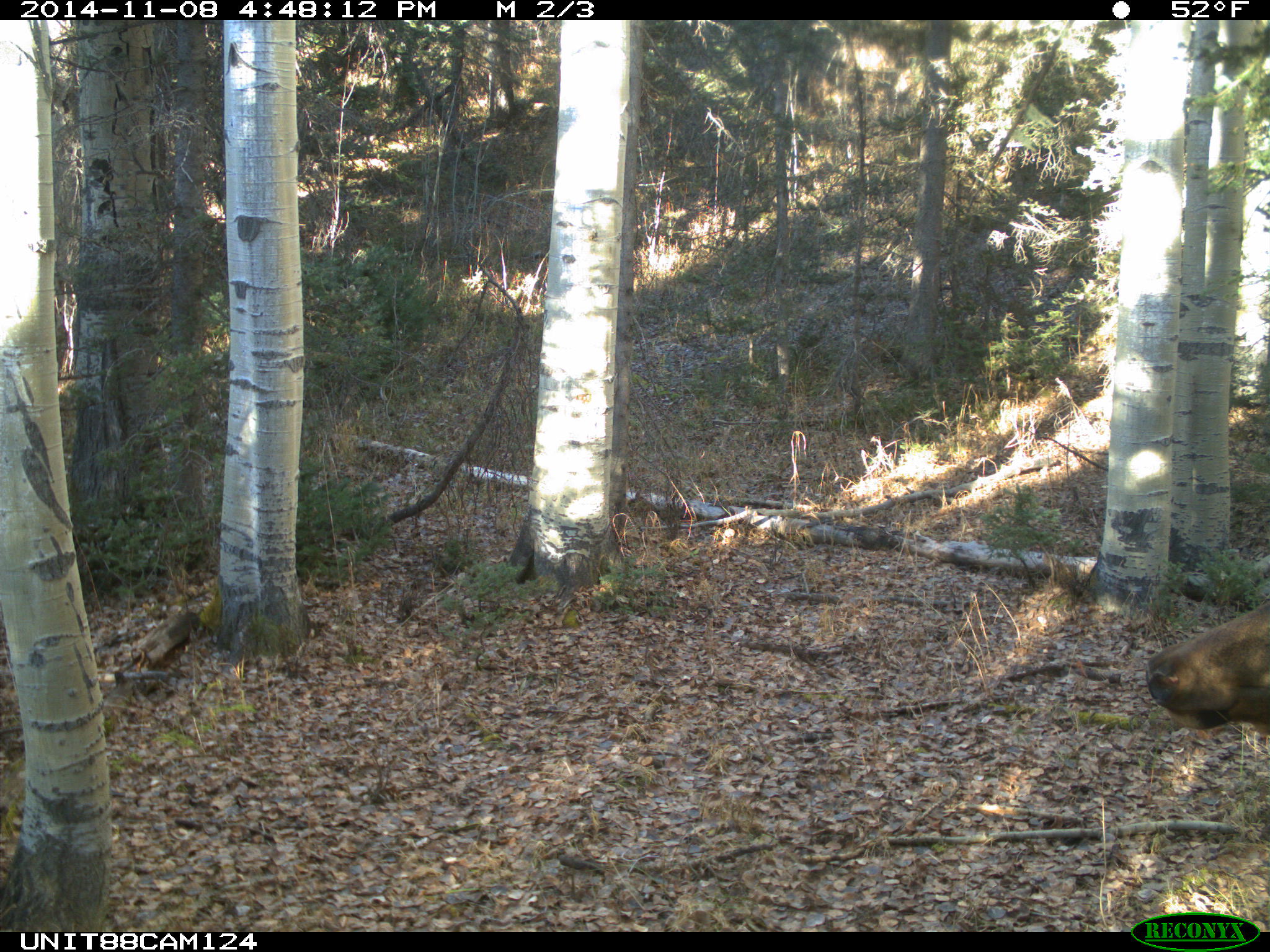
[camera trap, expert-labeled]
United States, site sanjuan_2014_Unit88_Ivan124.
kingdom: Animalia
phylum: Chordata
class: Mammalia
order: Artiodactyla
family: Cervidae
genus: Cervus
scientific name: Cervus elaphus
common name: red deer